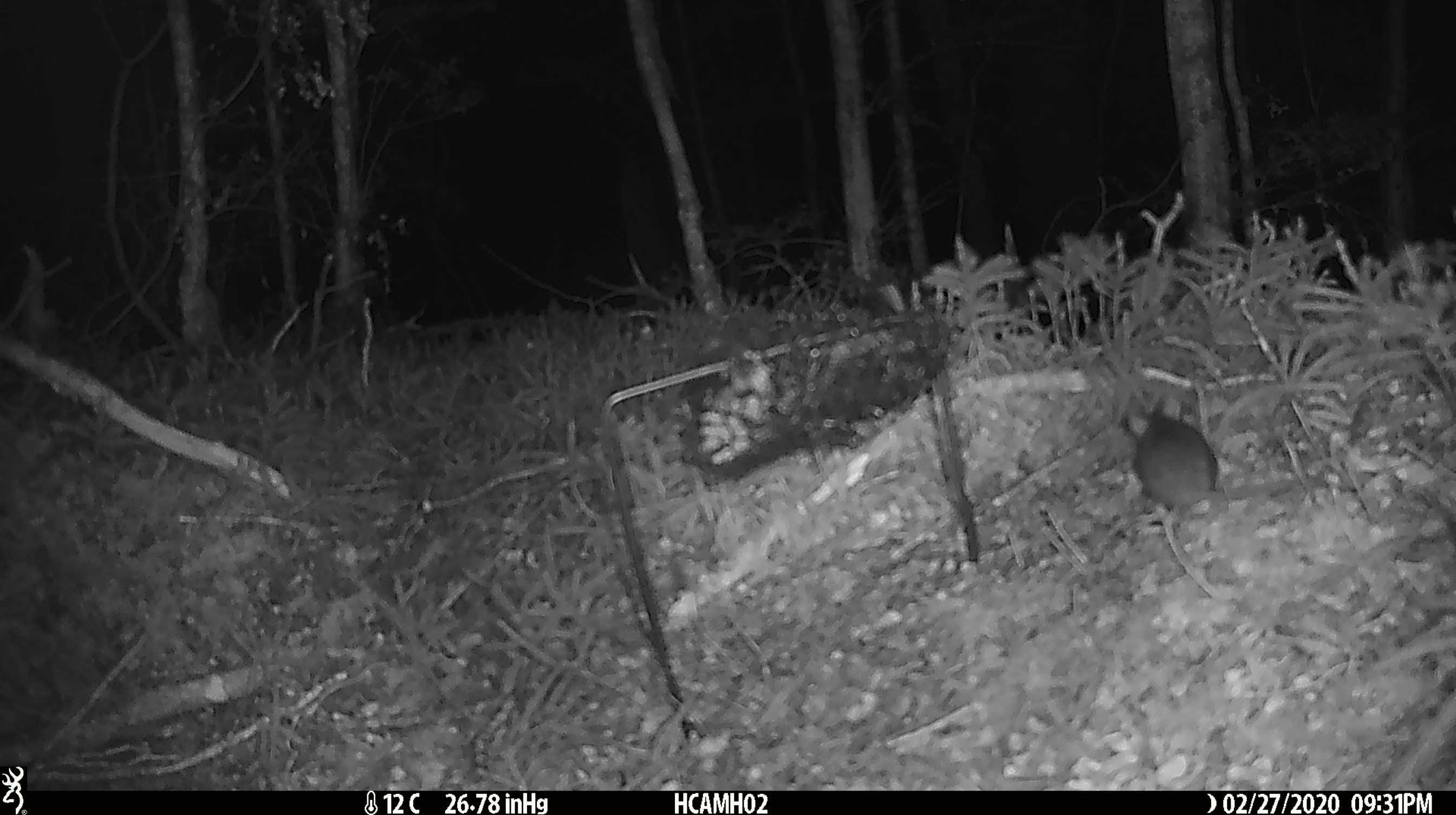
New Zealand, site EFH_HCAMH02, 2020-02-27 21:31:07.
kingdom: Animalia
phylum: Chordata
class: Mammalia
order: Rodentia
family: Muridae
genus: Mus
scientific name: Mus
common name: mouse